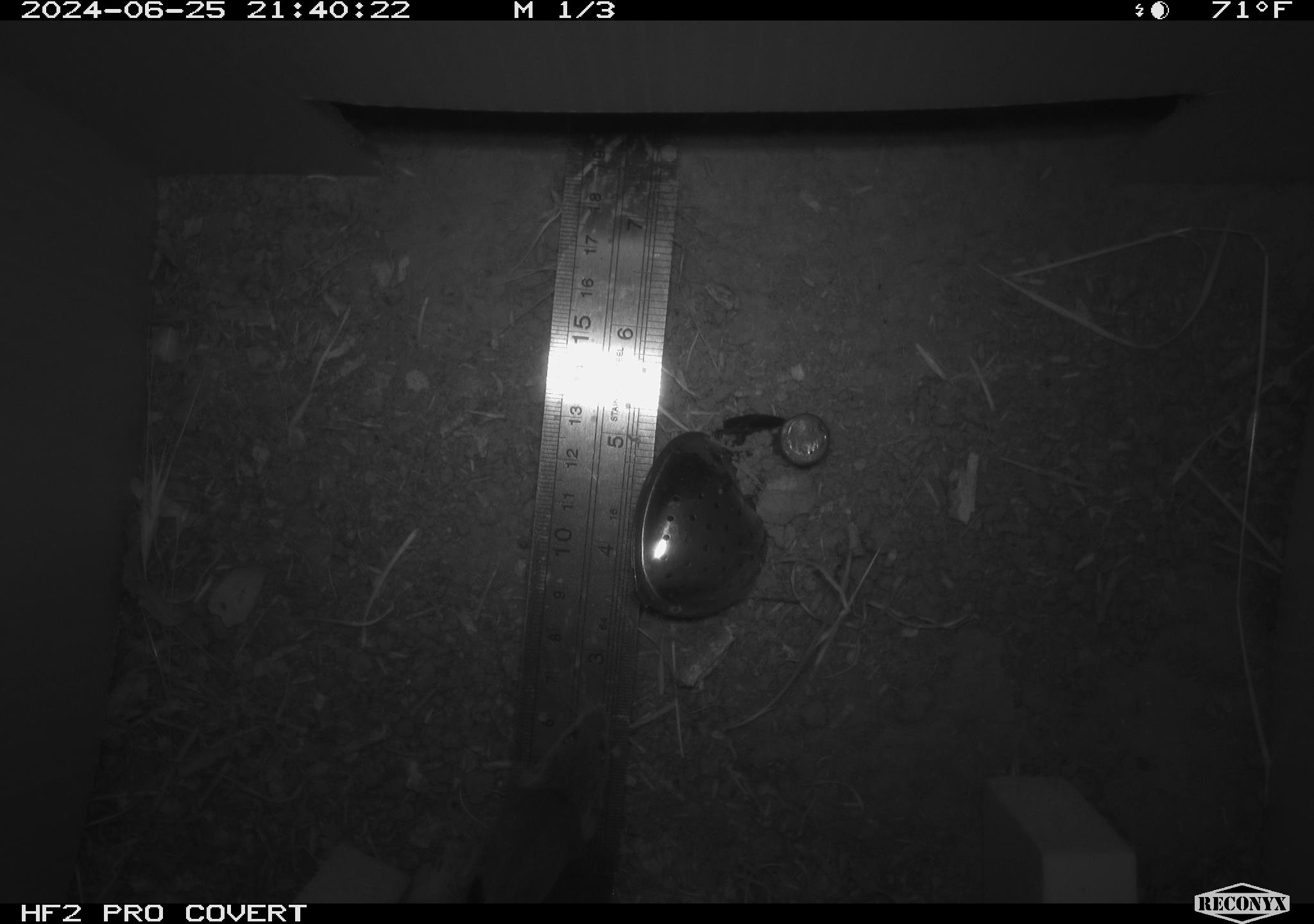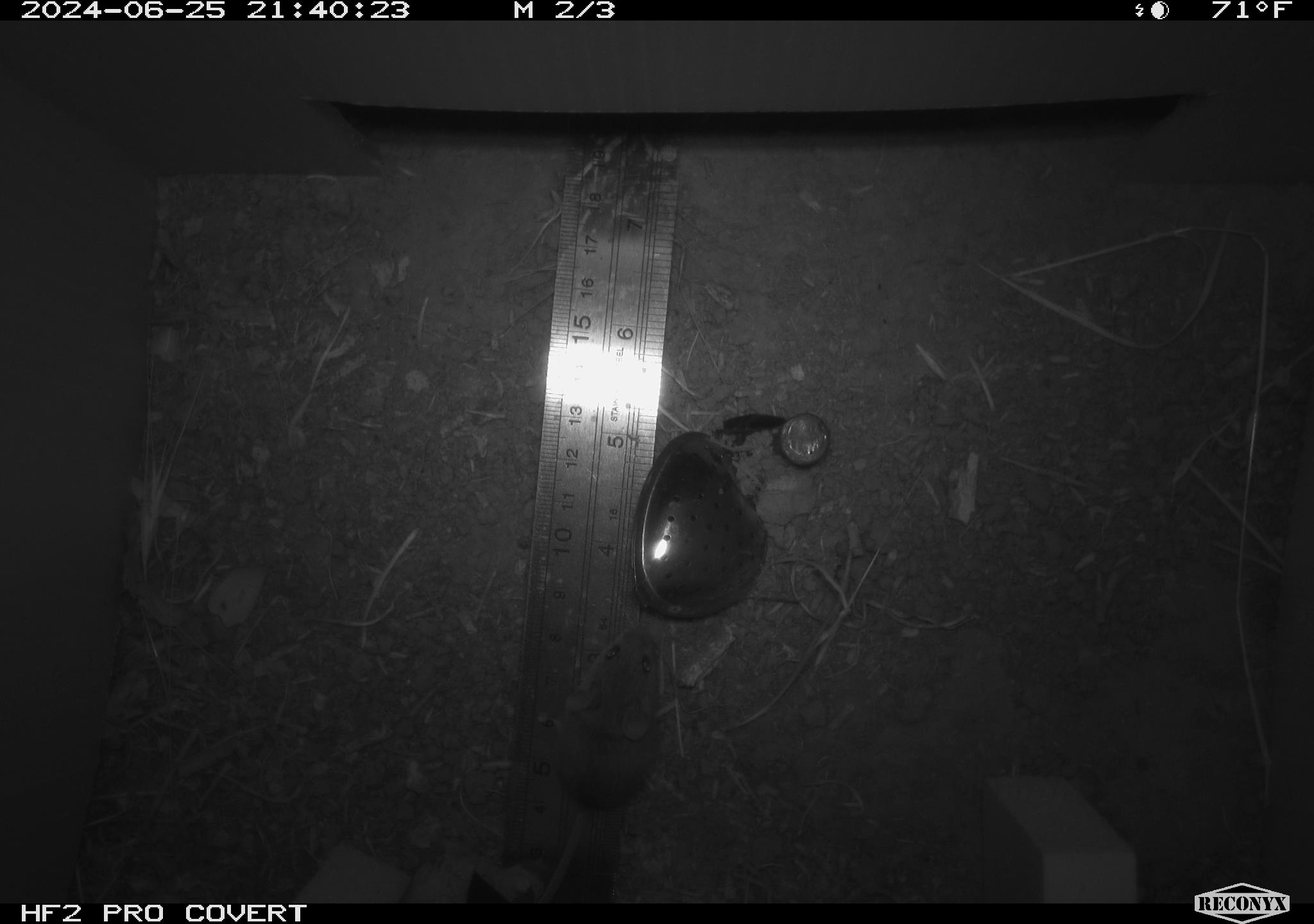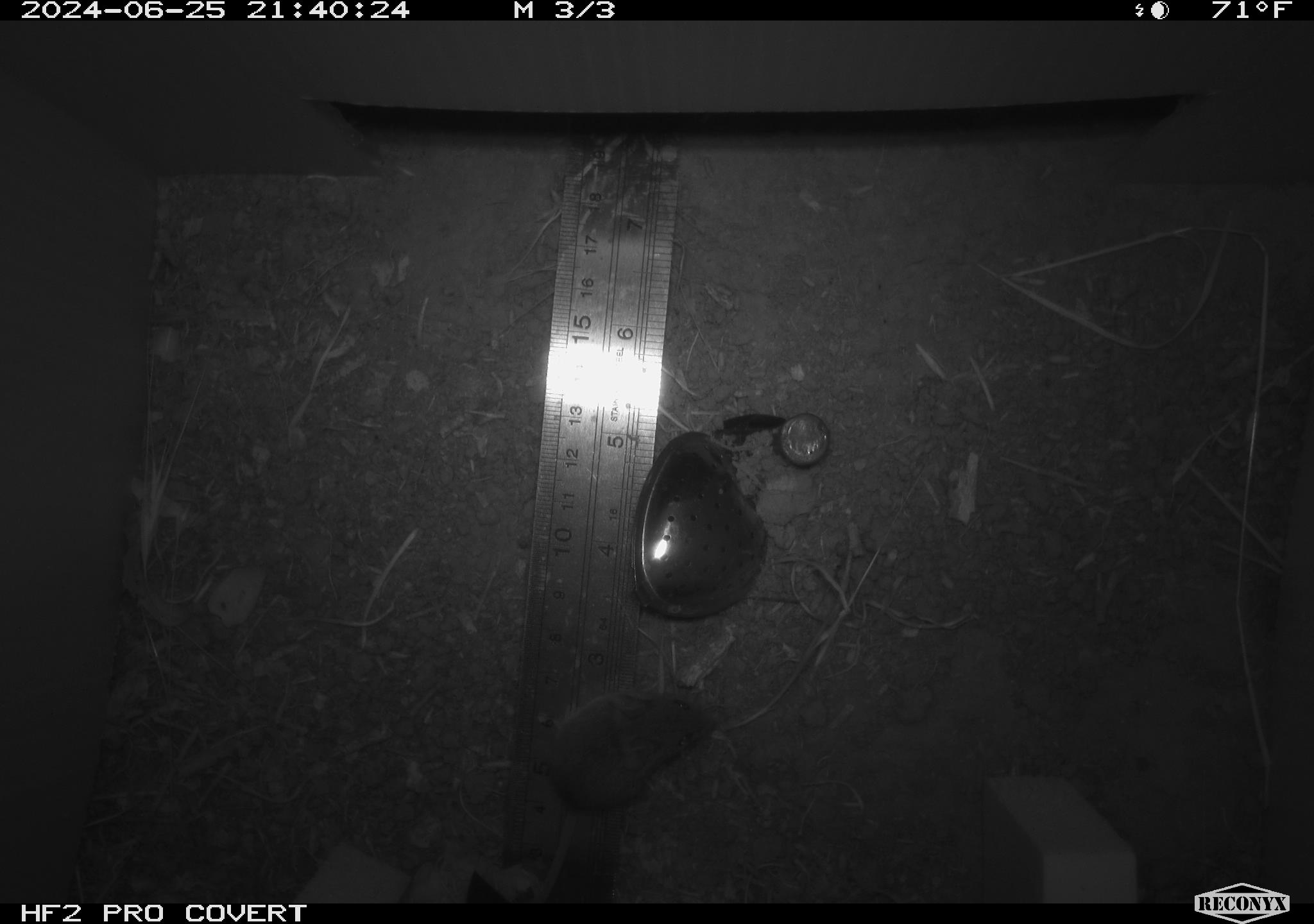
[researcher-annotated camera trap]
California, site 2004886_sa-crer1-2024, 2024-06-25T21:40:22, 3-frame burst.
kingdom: Animalia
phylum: Chordata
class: Mammalia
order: Rodentia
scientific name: Rodentia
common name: mouse species